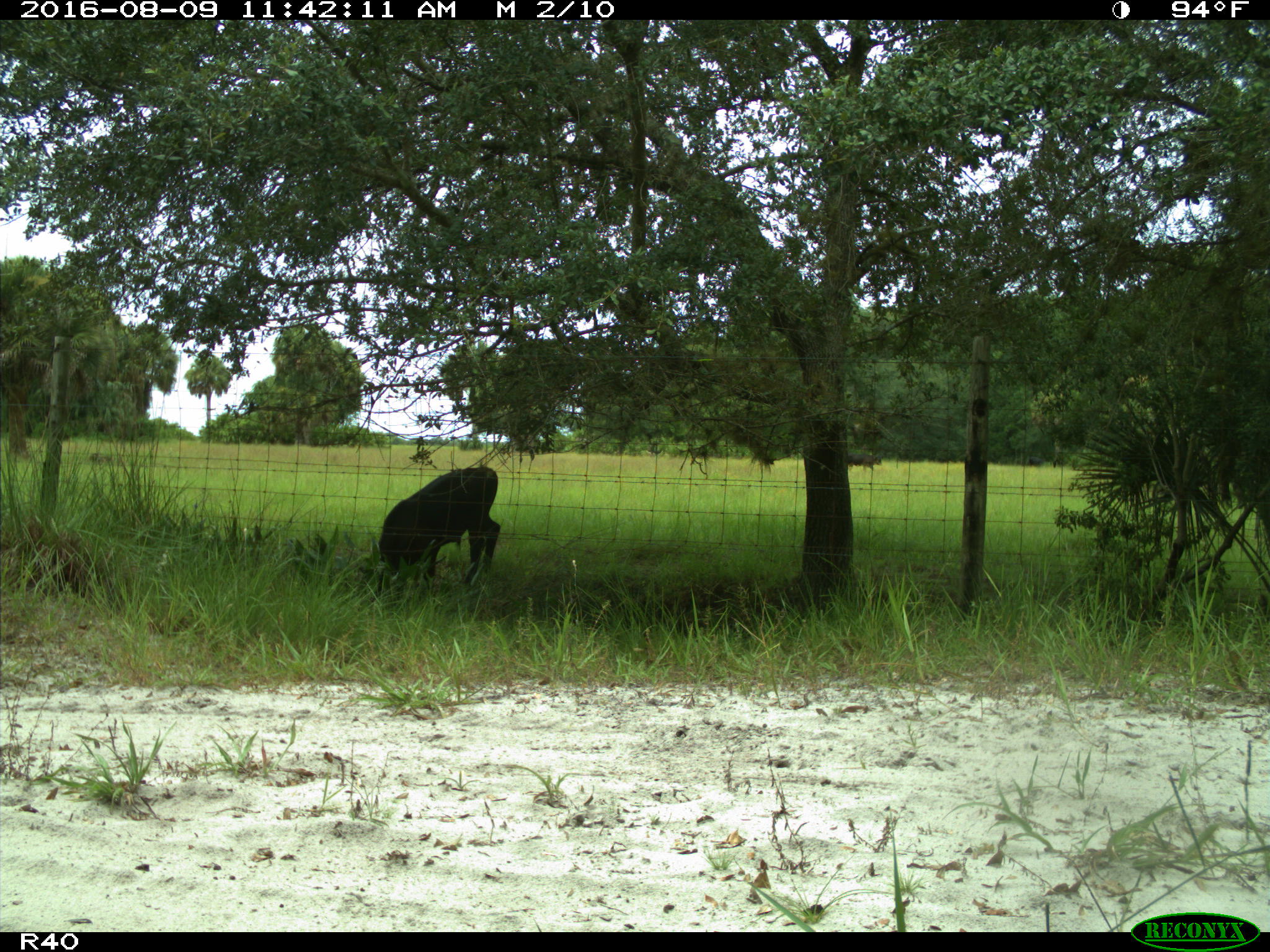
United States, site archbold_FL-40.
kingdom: Animalia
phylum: Chordata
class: Mammalia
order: Artiodactyla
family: Bovidae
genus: Bos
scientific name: Bos taurus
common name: domestic cow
Bos taurus (domestic cow).